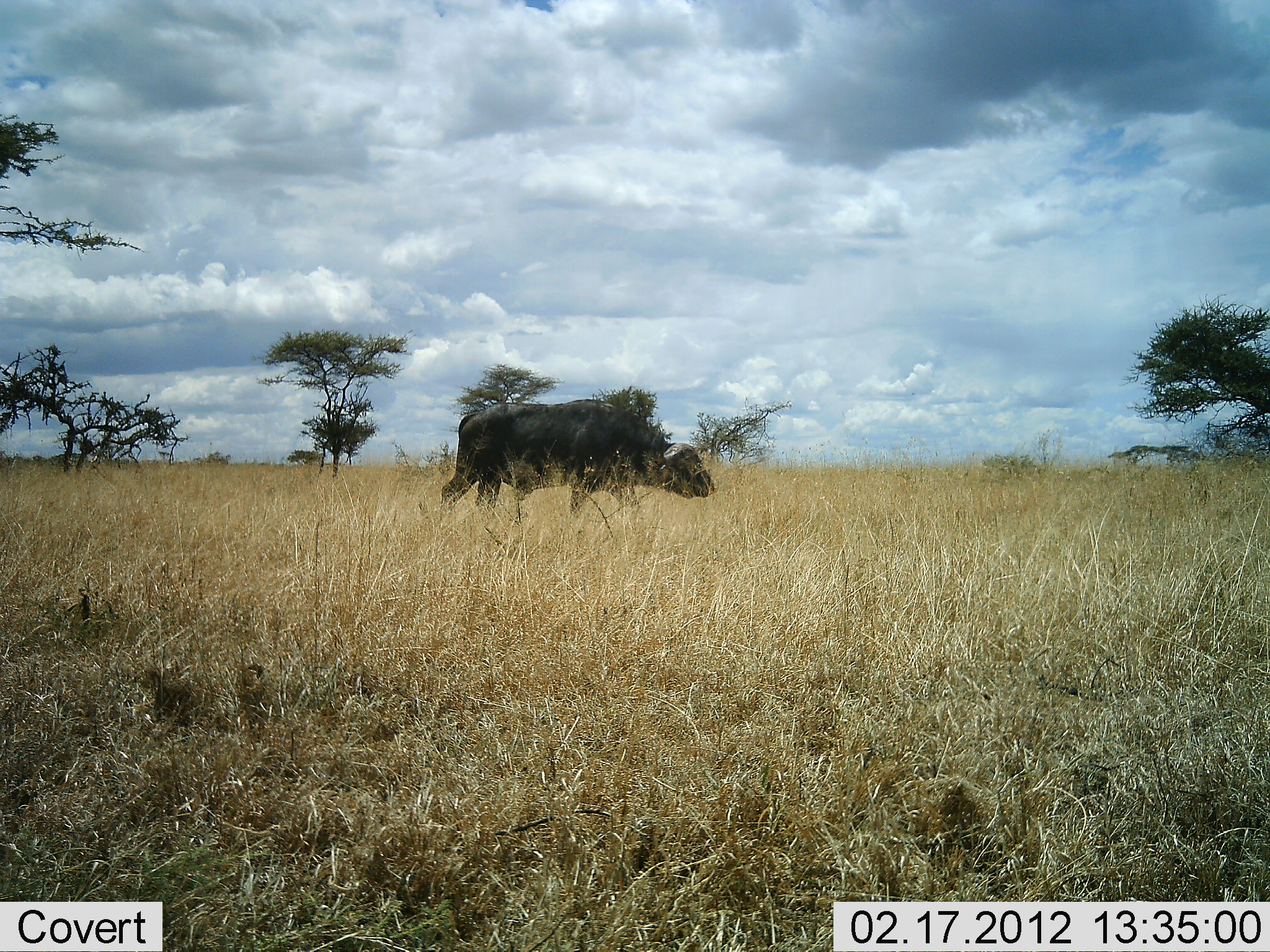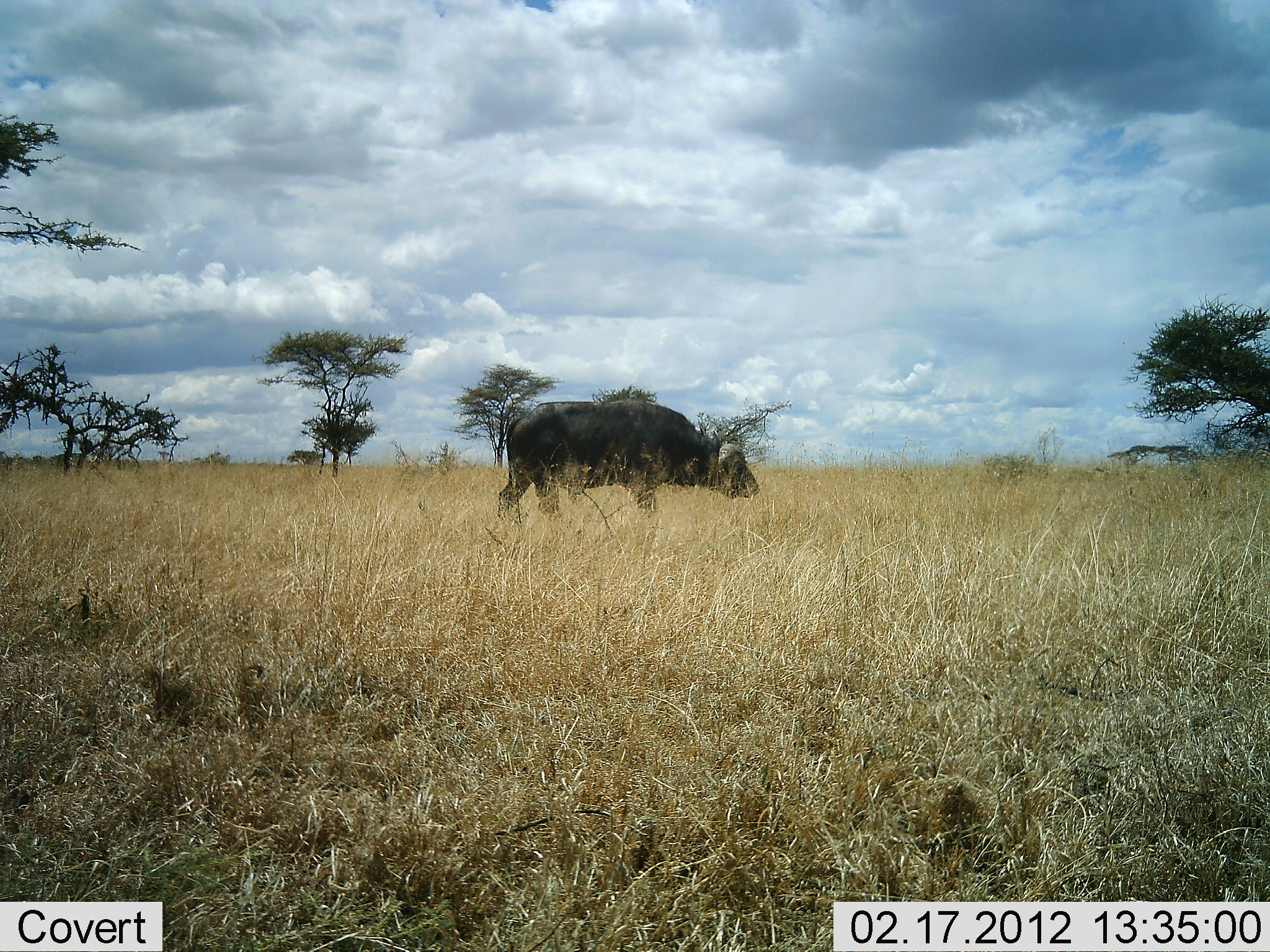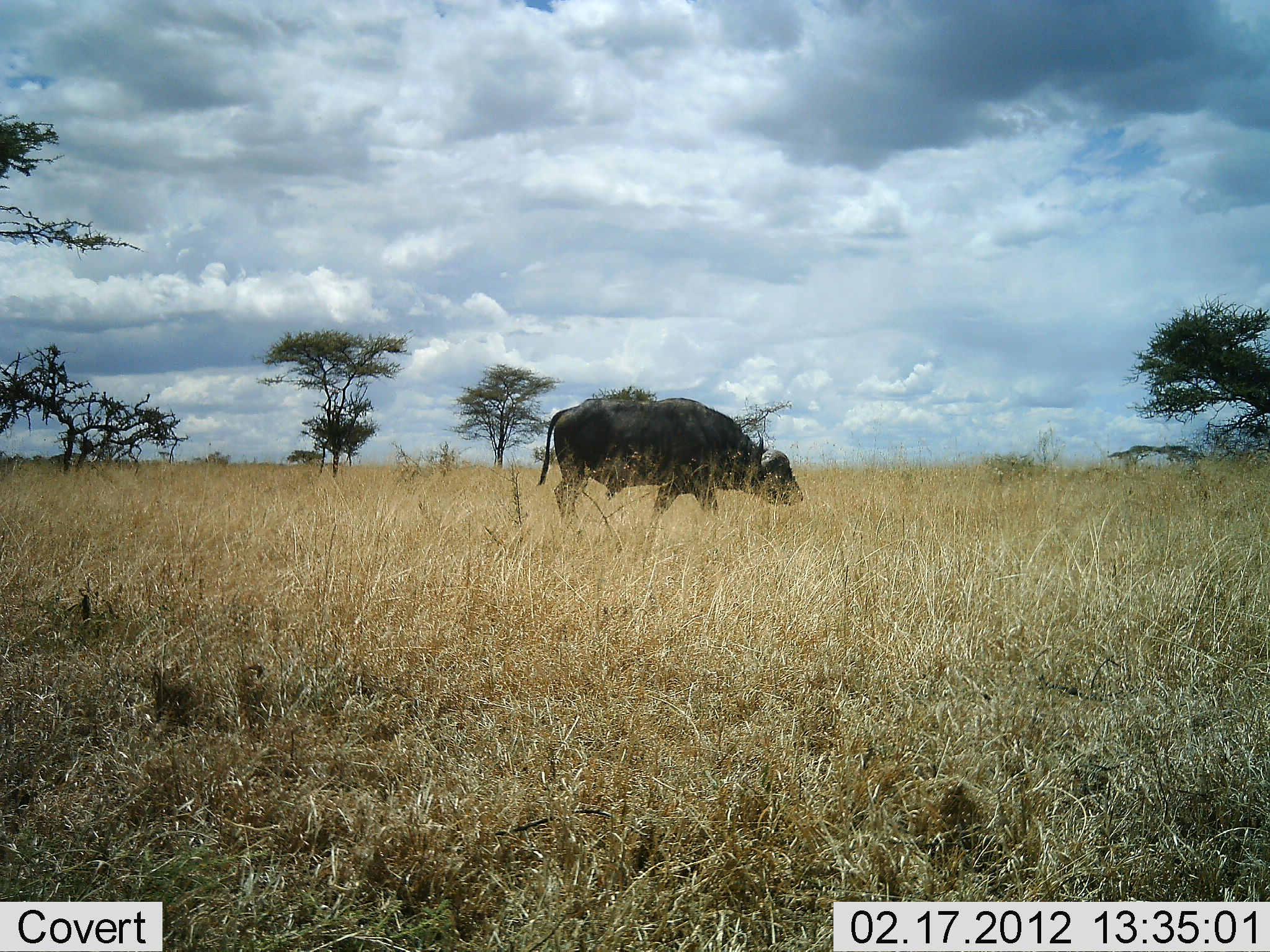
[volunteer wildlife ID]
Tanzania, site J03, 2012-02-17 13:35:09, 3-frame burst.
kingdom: Animalia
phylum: Chordata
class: Mammalia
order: Artiodactyla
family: Bovidae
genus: Syncerus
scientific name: Syncerus caffer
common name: cape buffalo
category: buffalo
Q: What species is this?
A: Buffalo (cape buffalo) (Syncerus caffer).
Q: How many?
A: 1.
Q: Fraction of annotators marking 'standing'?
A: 0%.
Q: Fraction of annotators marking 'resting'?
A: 0%.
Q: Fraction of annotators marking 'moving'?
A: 100%.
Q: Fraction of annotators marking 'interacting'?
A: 0%.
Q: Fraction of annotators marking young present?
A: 0%.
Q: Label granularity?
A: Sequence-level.